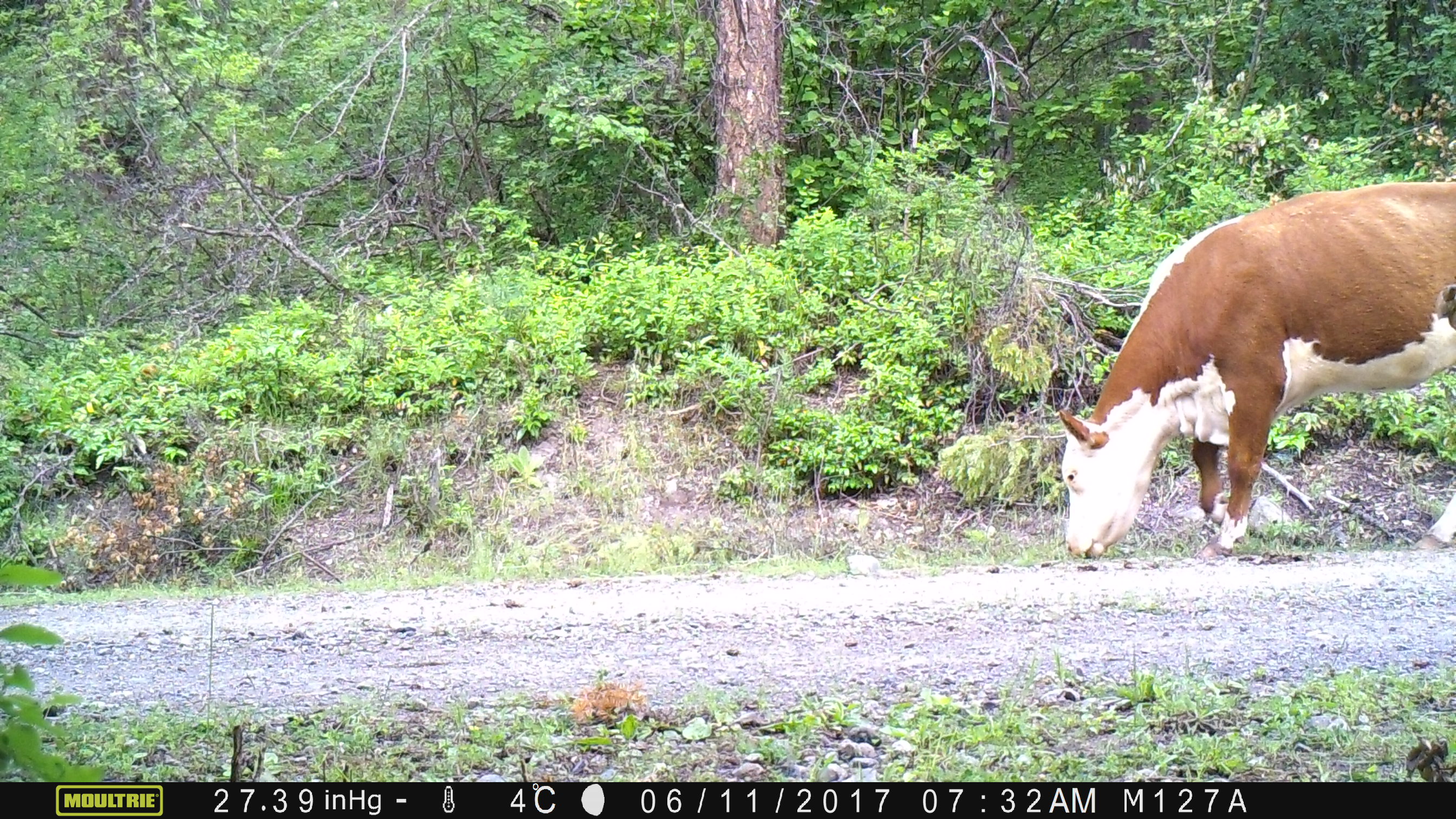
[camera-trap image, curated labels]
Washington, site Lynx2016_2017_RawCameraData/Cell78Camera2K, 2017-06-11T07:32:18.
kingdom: Animalia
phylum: Chordata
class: Mammalia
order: Artiodactyla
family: Bovidae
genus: Bos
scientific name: Bos taurus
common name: domestic cattle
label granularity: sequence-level